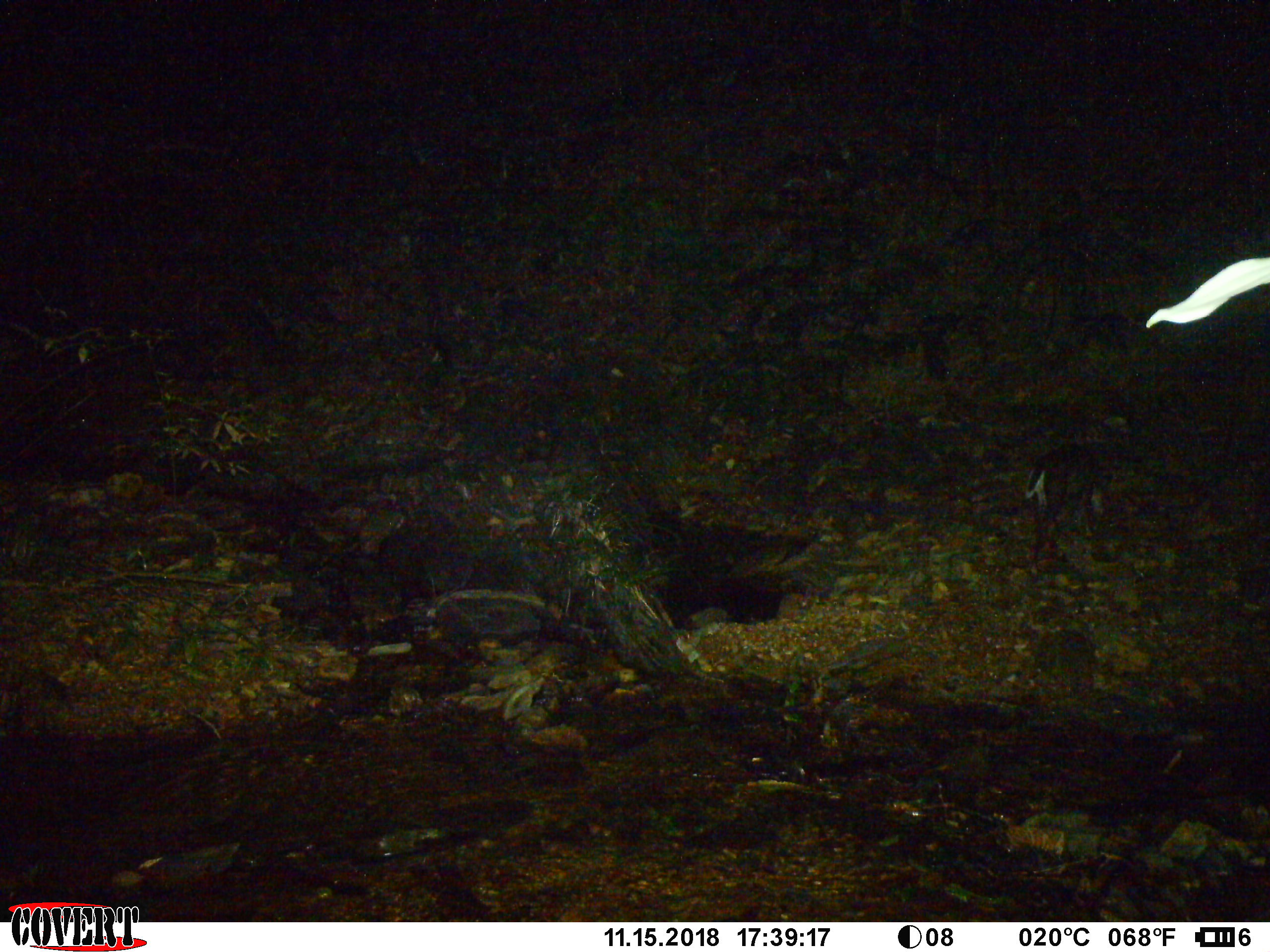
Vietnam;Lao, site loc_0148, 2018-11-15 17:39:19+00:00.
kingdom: Animalia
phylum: Chordata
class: Mammalia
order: Artiodactyla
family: Cervidae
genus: Muntiacus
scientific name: Muntiacus rooseveltorum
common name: roosevelt's muntjac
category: roosevelts muntjac group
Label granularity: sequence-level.